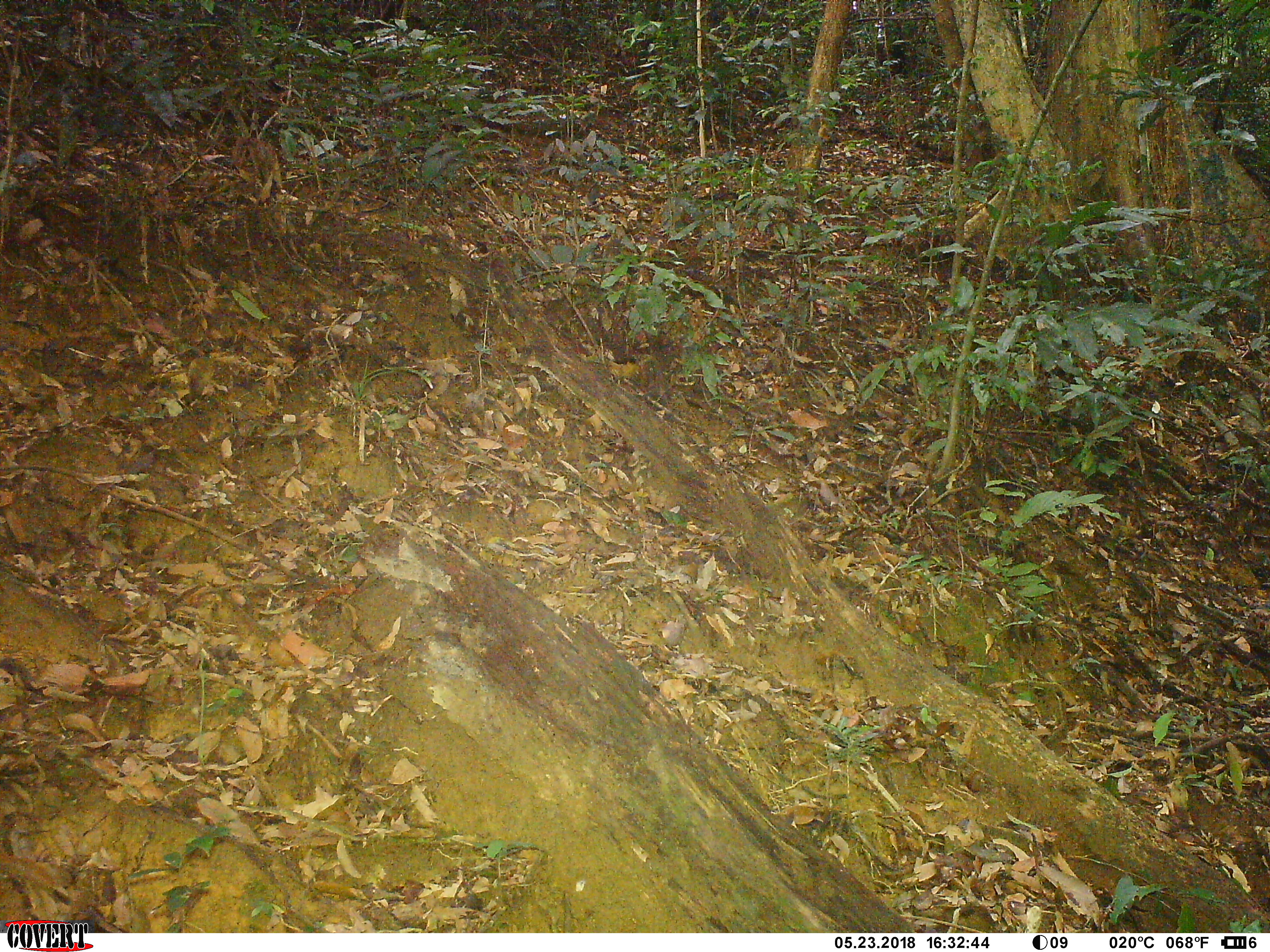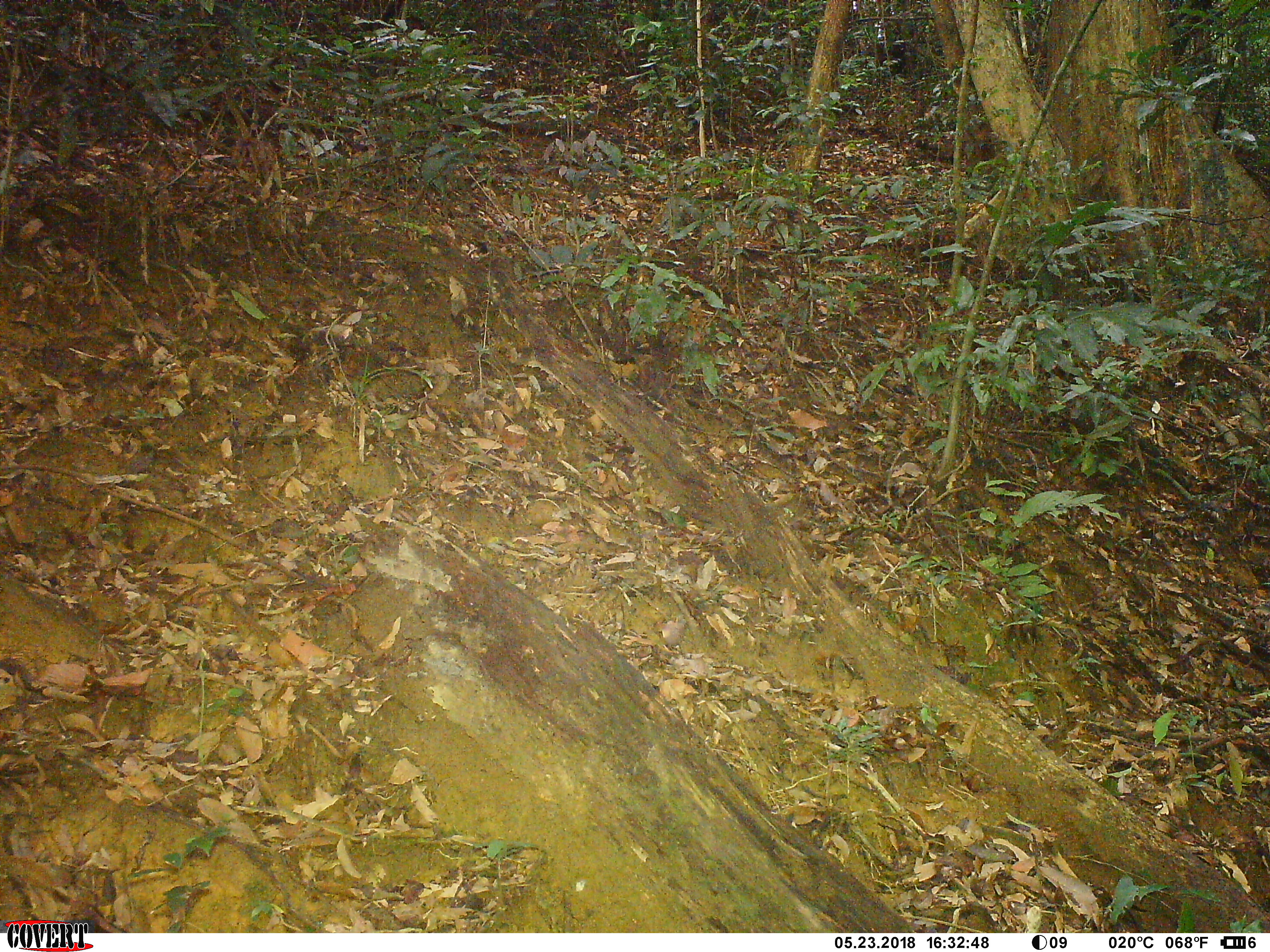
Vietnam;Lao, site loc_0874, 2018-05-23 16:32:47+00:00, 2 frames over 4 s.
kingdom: Animalia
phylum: Chordata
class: Aves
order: Galliformes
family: Phasianidae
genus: Lophura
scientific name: Lophura nycthemera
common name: silver pheasant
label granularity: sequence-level